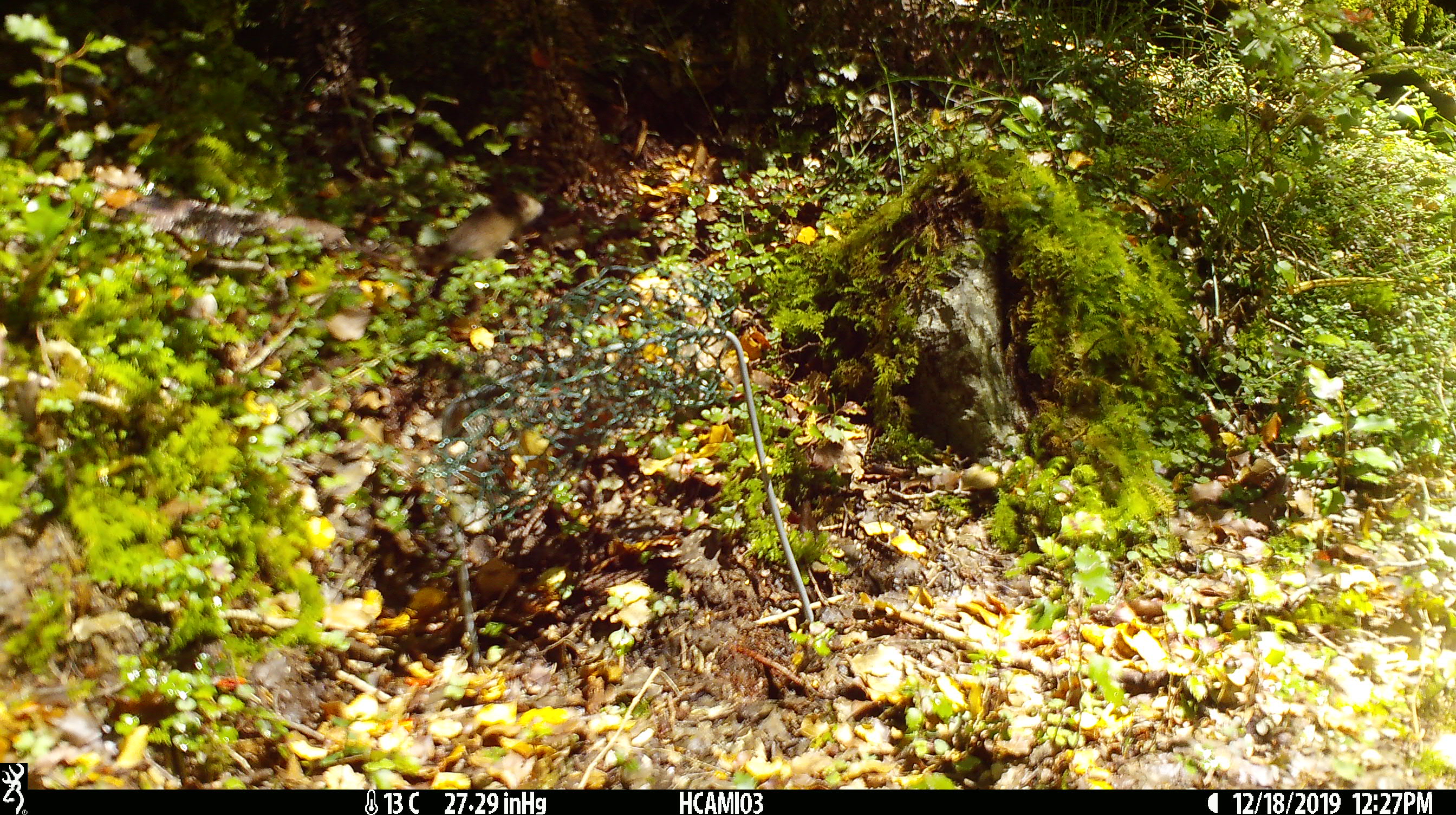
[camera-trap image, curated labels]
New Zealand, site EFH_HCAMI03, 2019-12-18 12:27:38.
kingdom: Animalia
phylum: Chordata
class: Mammalia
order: Rodentia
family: Muridae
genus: Mus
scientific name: Mus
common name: mouse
Mouse (Mus).